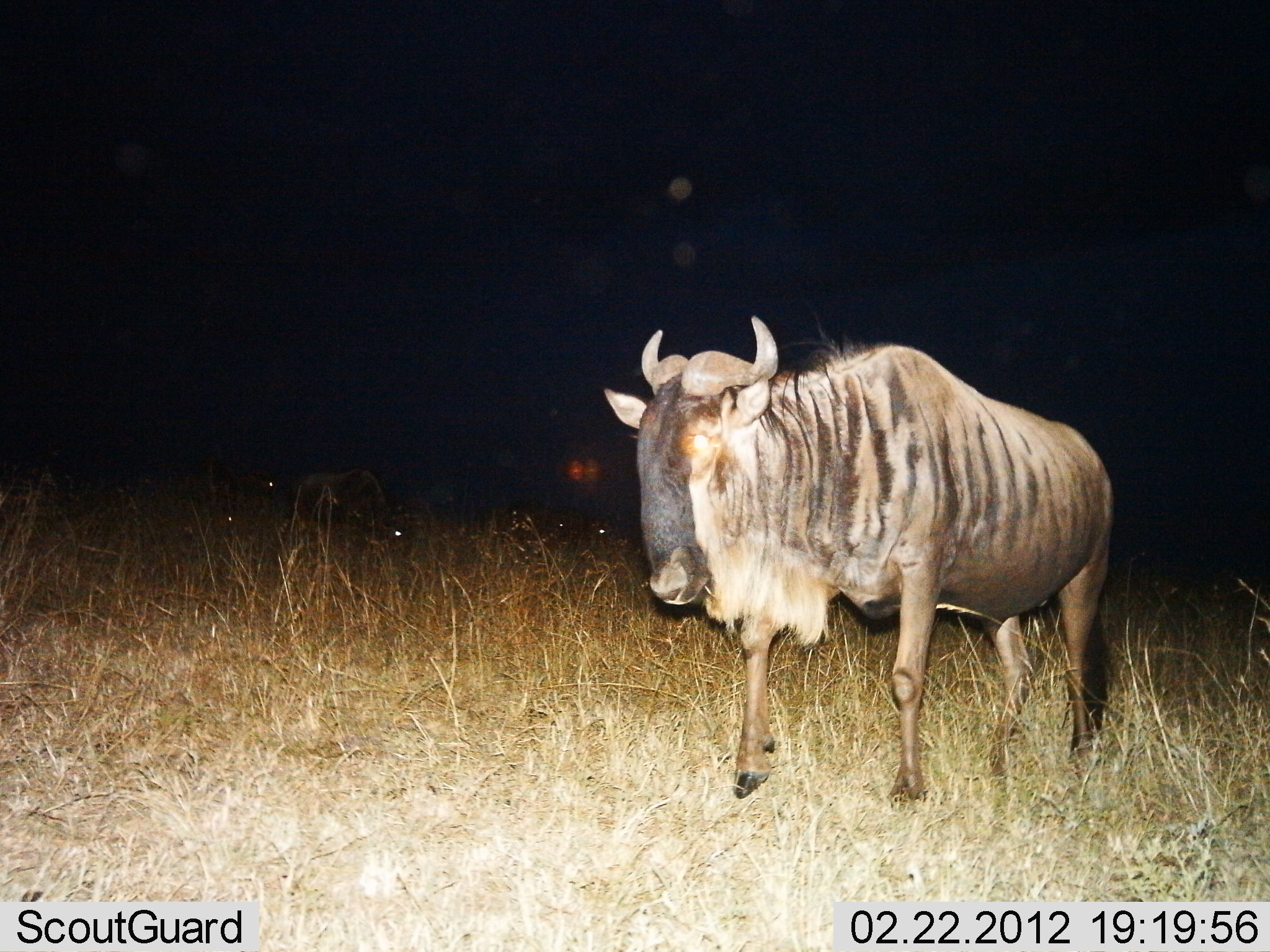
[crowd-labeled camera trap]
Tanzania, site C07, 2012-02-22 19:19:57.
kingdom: Animalia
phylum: Chordata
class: Mammalia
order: Artiodactyla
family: Bovidae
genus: Connochaetes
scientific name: Connochaetes taurinus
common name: blue wildebeest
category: wildebeest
Wildebeest (blue wildebeest) (Connochaetes taurinus), count 1. Behavior (volunteer vote fractions): standing 61%, resting 4%, moving 39%, interacting 0%. Young present (vote fraction): 0%. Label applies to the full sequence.